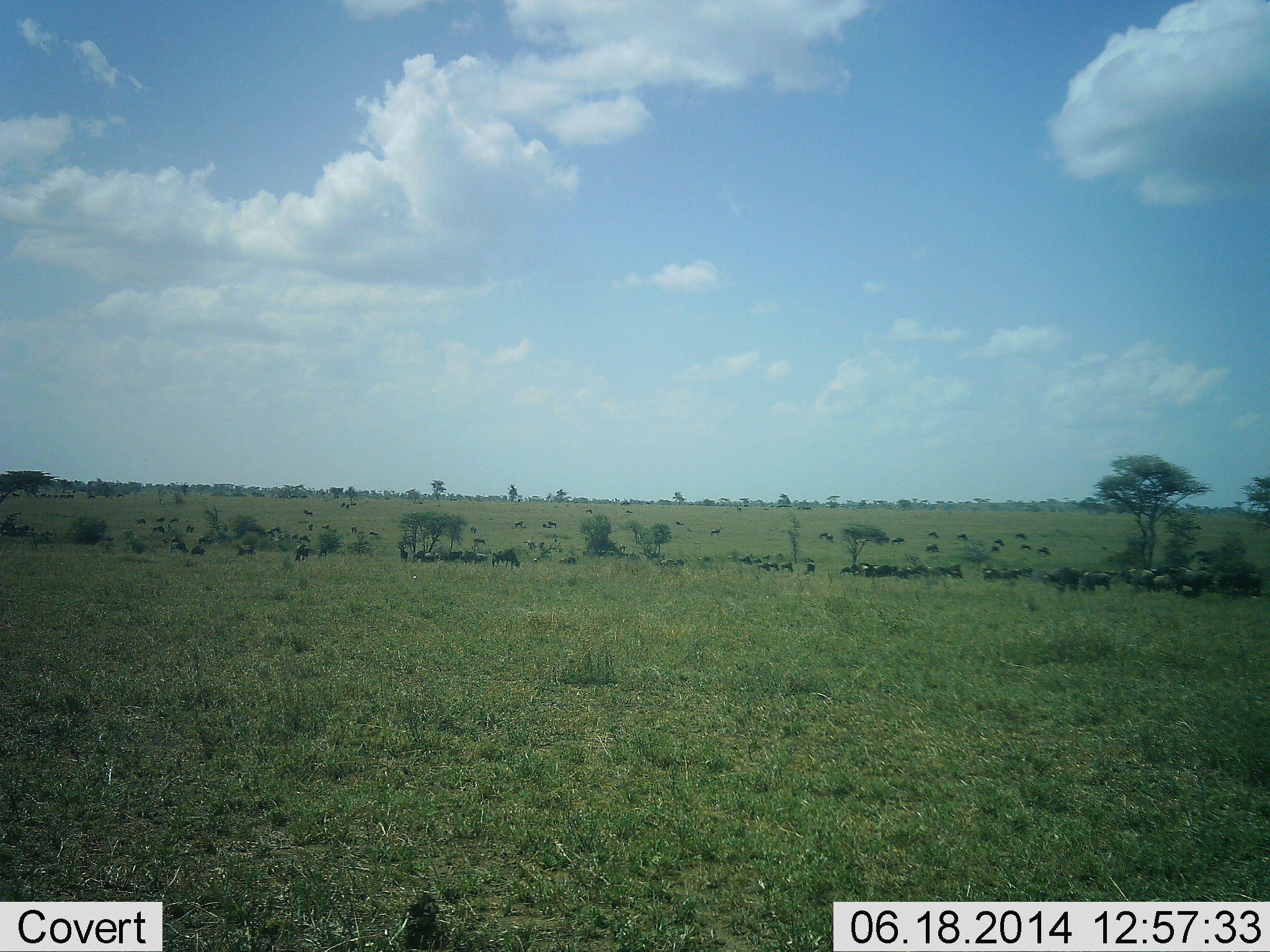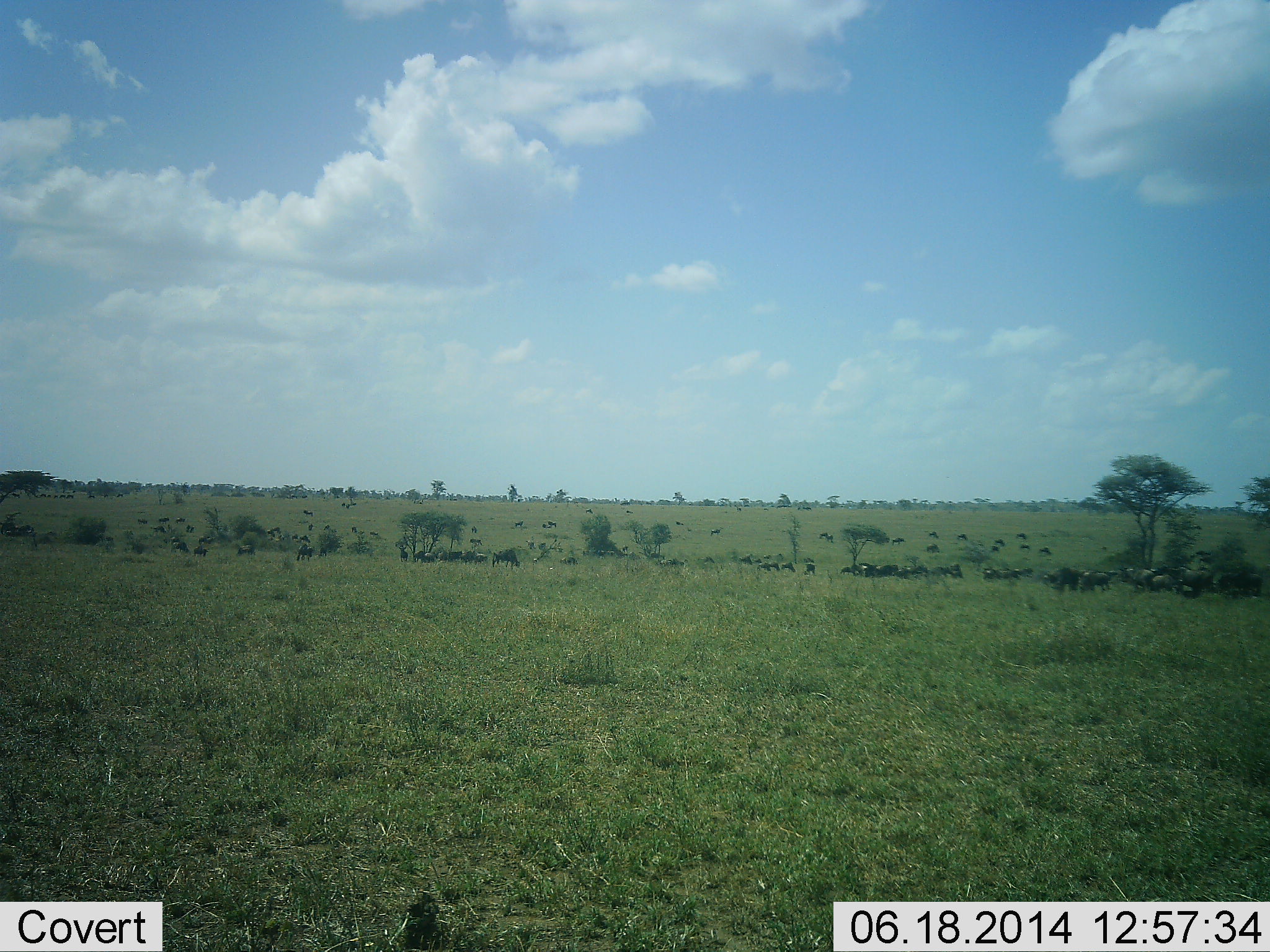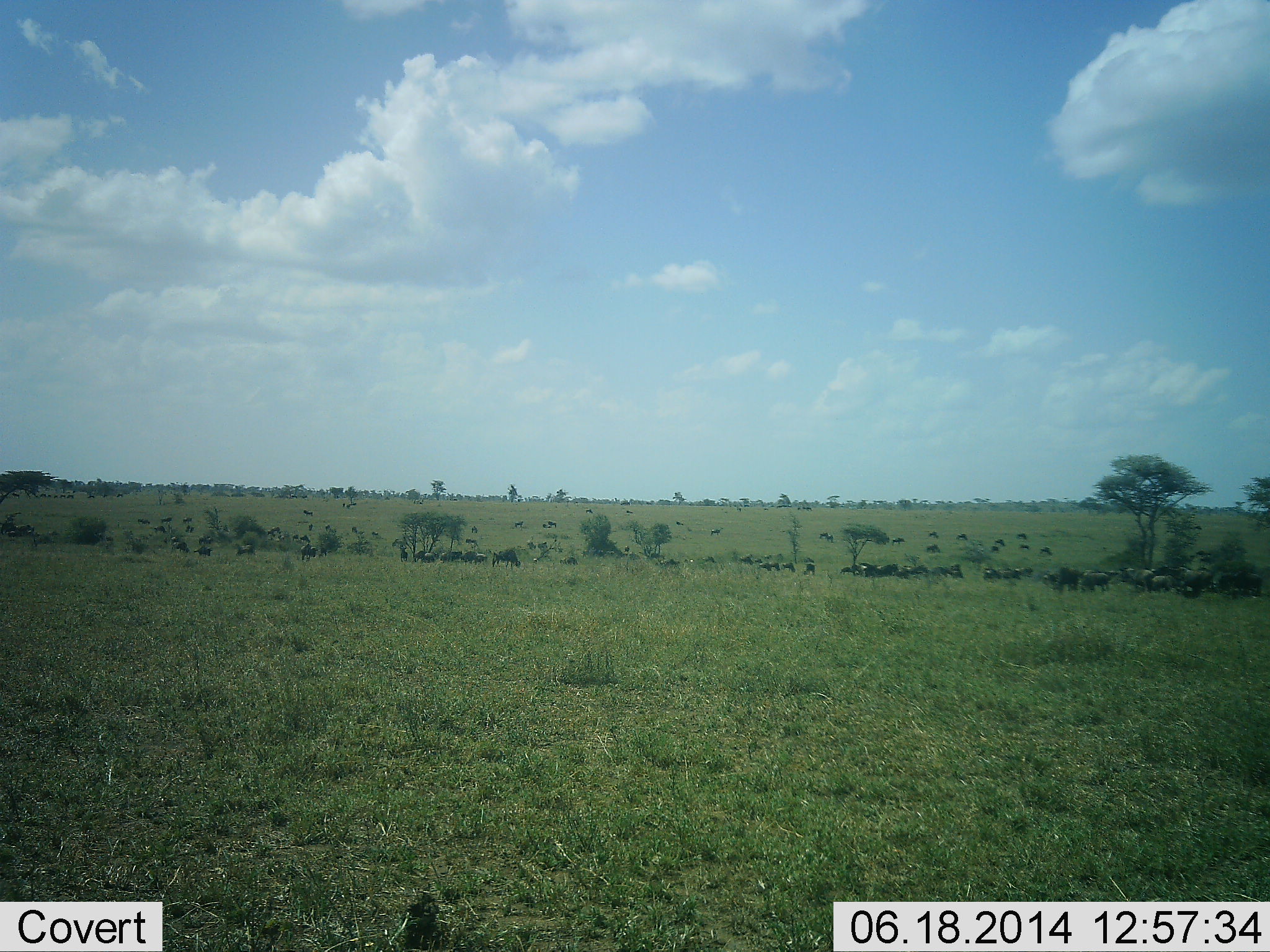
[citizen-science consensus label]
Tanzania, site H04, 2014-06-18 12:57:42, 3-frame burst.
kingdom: Animalia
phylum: Chordata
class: Mammalia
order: Artiodactyla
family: Bovidae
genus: Connochaetes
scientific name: Connochaetes taurinus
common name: blue wildebeest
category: wildebeest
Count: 11-50.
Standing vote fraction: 60%.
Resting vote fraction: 30%.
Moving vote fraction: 50%.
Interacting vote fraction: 10%.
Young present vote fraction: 0%.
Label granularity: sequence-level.